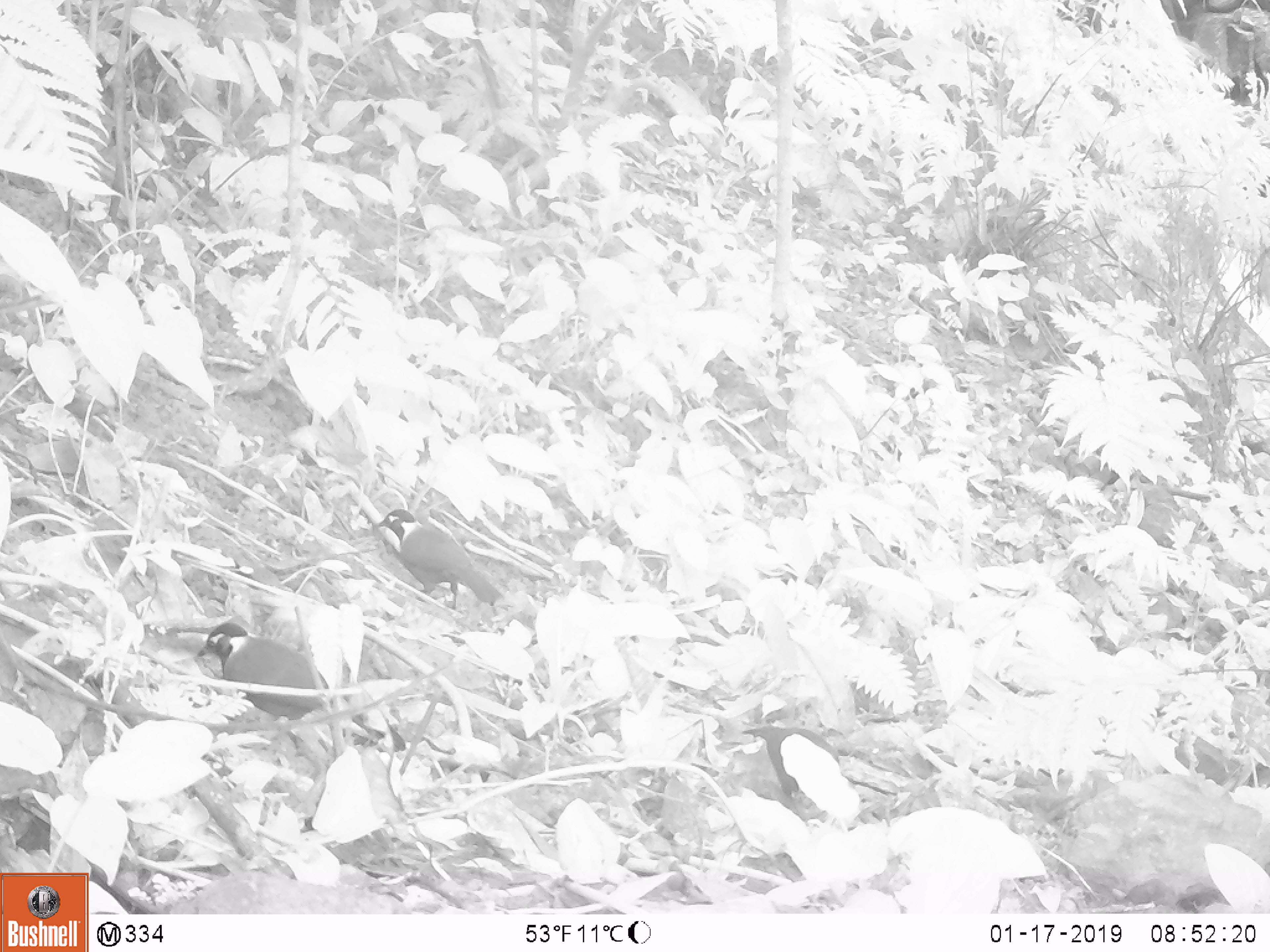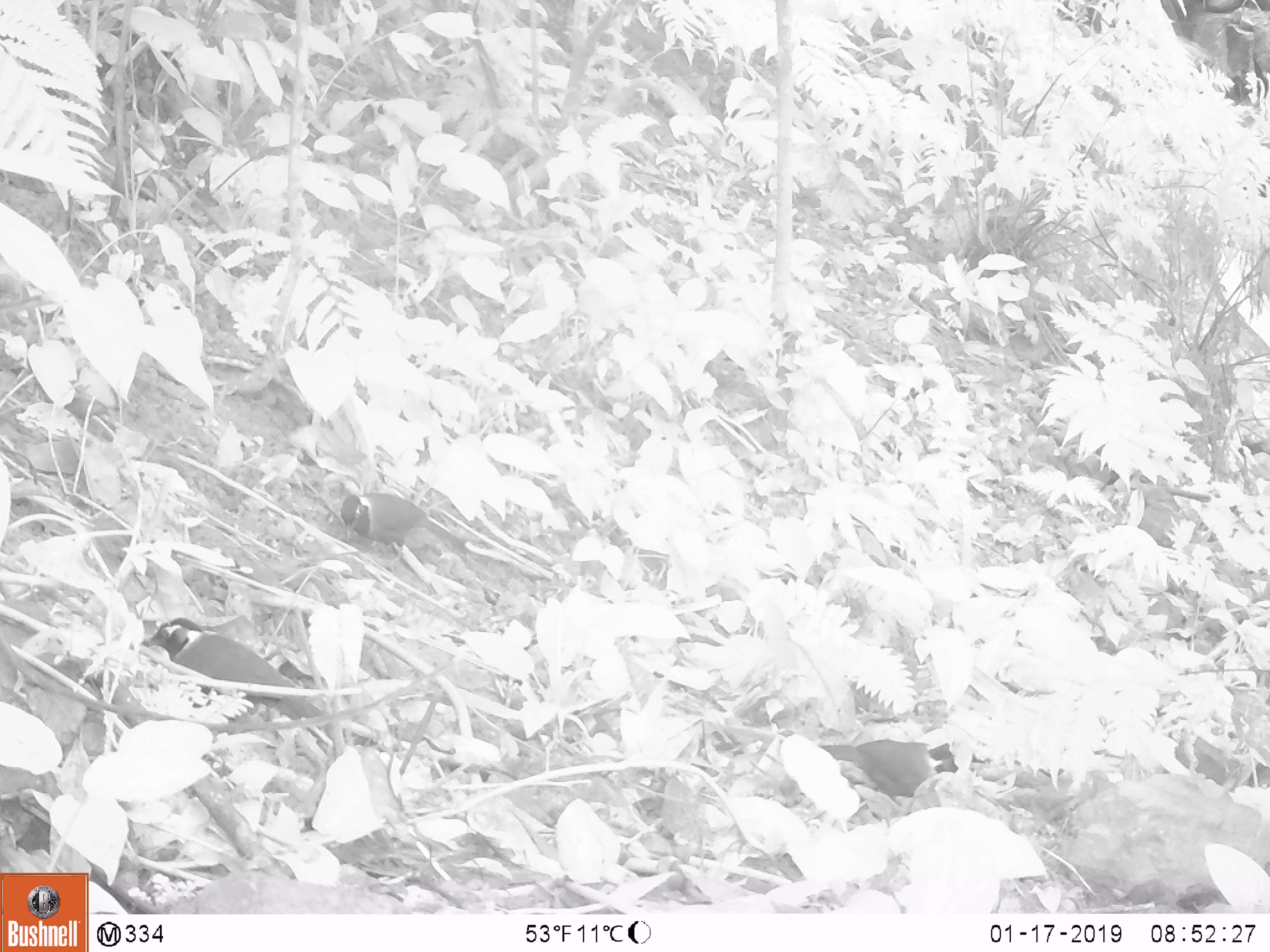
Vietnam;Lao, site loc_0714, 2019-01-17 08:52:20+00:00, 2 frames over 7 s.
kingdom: Animalia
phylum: Chordata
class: Aves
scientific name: Aves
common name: bird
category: unidentified bird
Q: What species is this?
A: Unidentified bird (bird) (Aves).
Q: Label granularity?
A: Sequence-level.